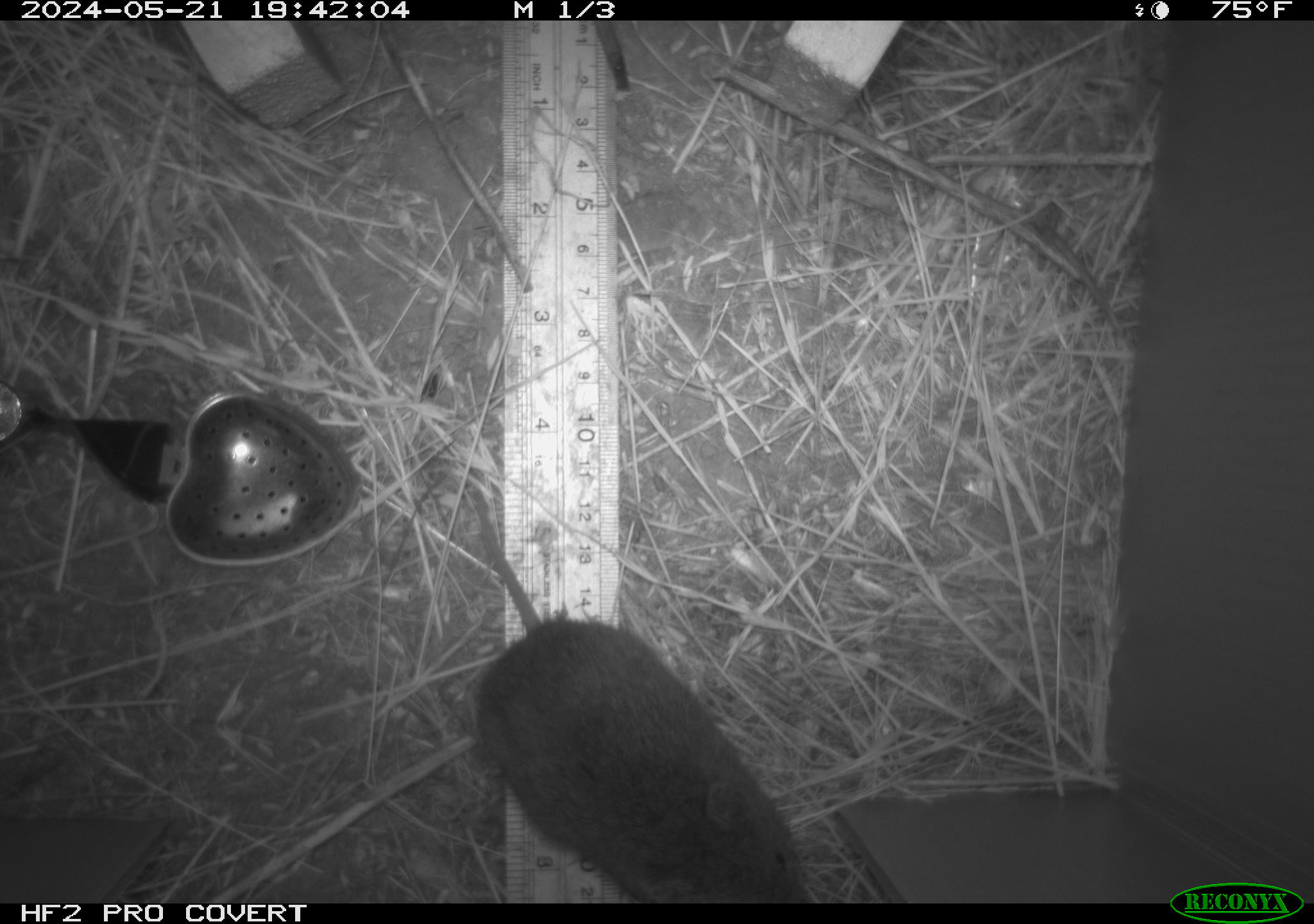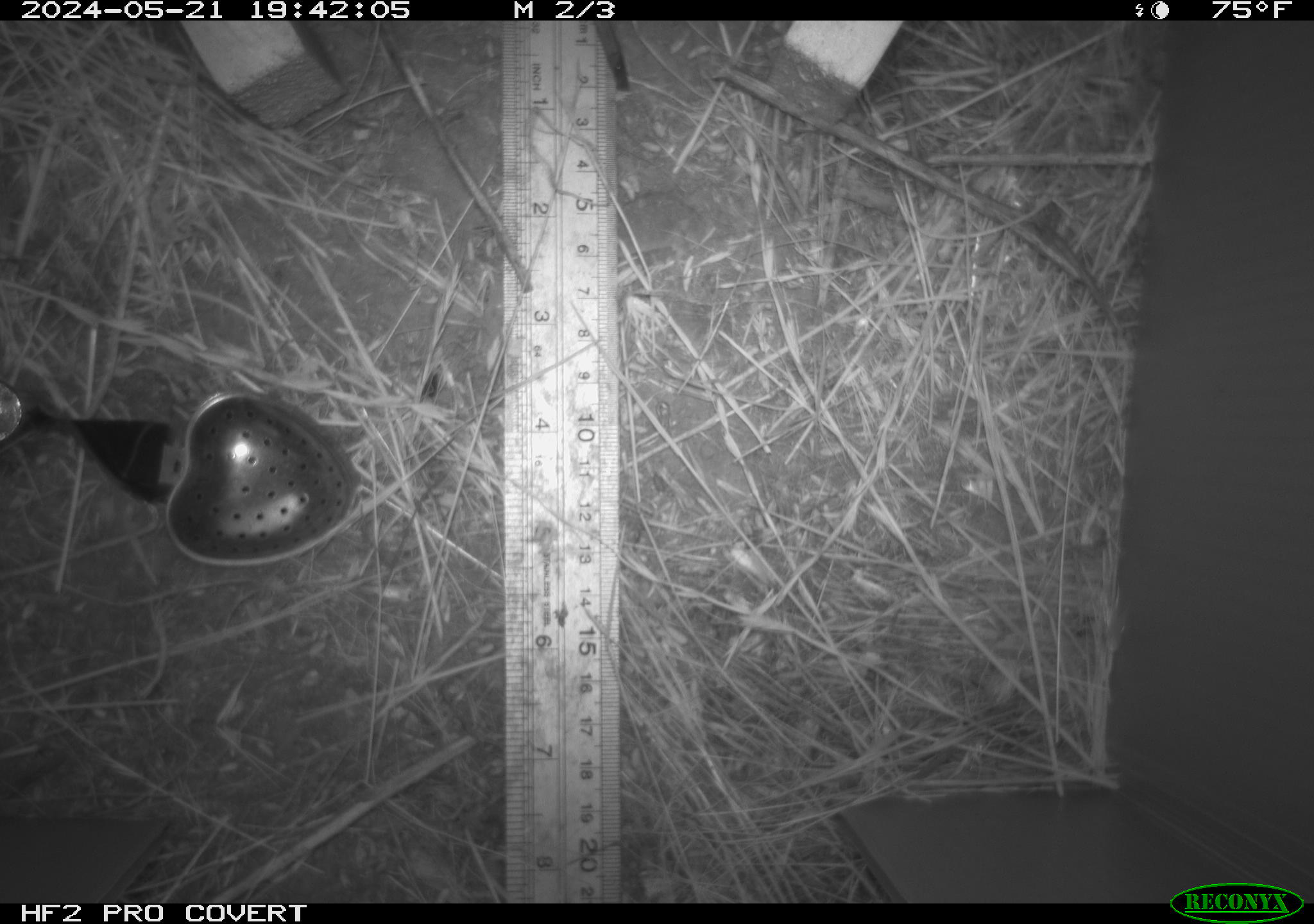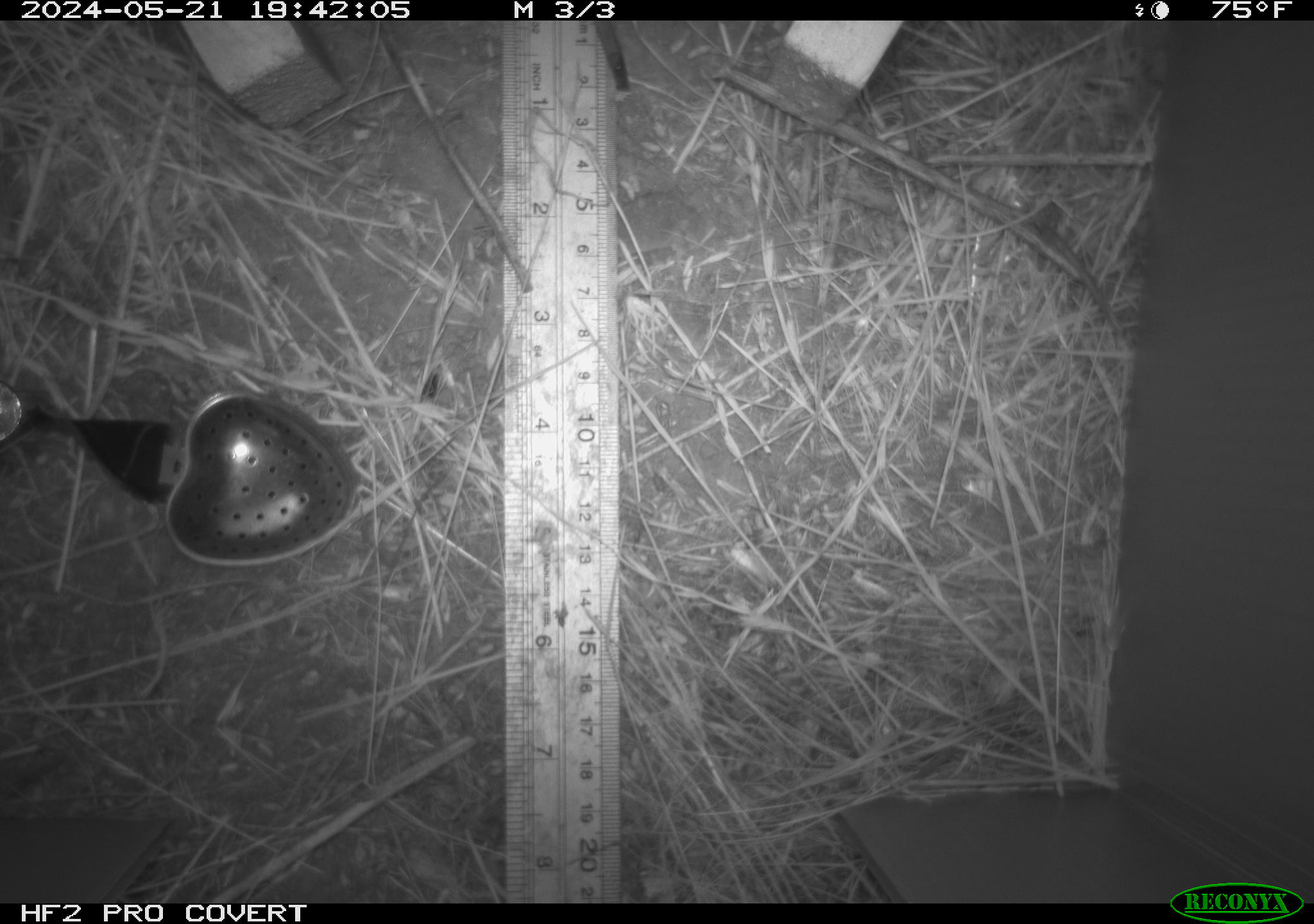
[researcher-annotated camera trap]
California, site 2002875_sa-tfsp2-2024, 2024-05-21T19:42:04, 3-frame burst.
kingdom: Animalia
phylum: Chordata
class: Mammalia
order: Rodentia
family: Cricetidae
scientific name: Arvicolinae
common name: voles, lemmings, and muskrats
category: arvicolinae subfamily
Arvicolinae subfamily (voles, lemmings, and muskrats) (Arvicolinae).